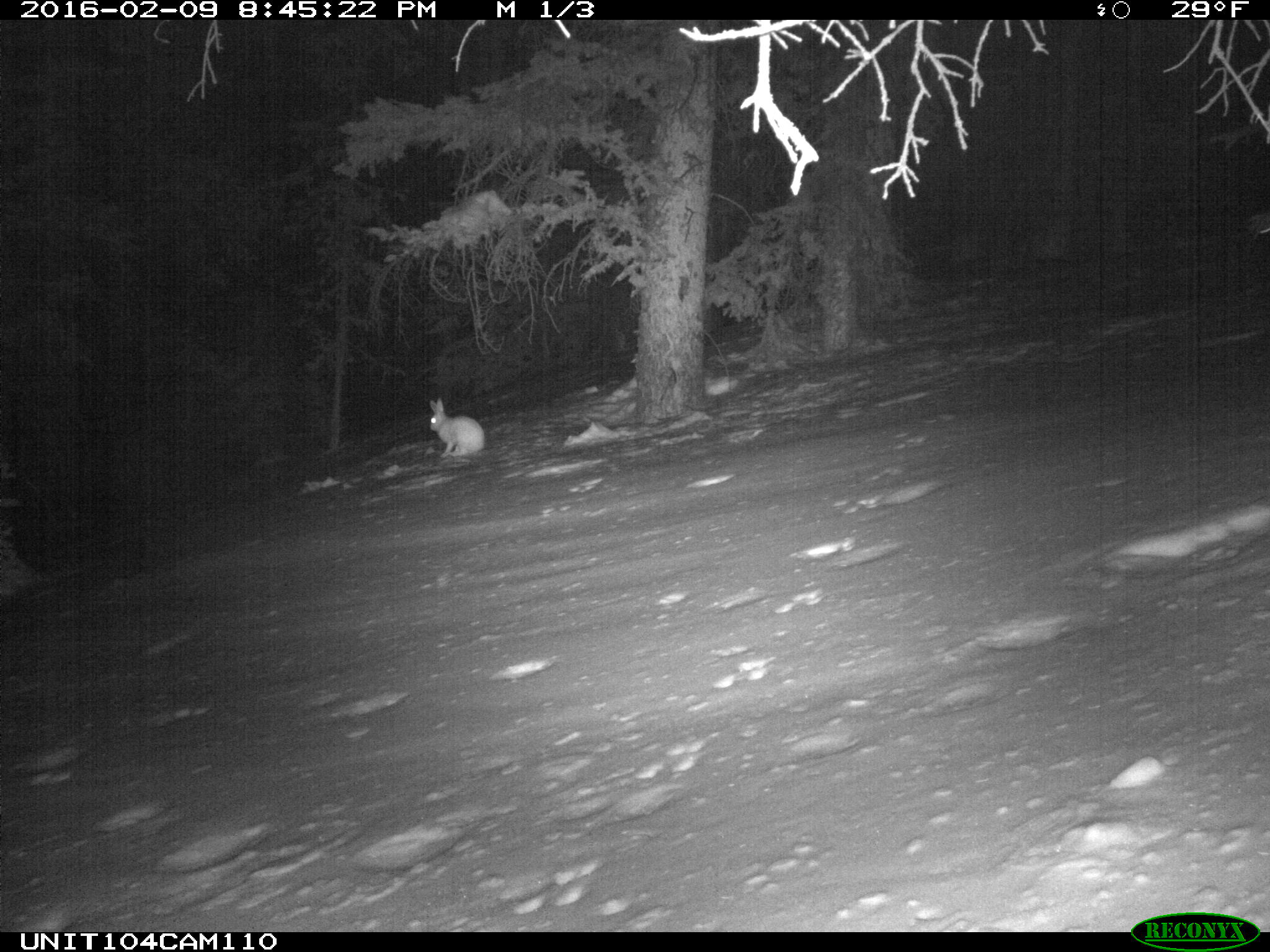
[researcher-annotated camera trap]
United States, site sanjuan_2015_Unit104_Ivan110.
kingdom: Animalia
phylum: Chordata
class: Mammalia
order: Lagomorpha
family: Leporidae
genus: Lepus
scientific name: Lepus americanus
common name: snowshoe hare